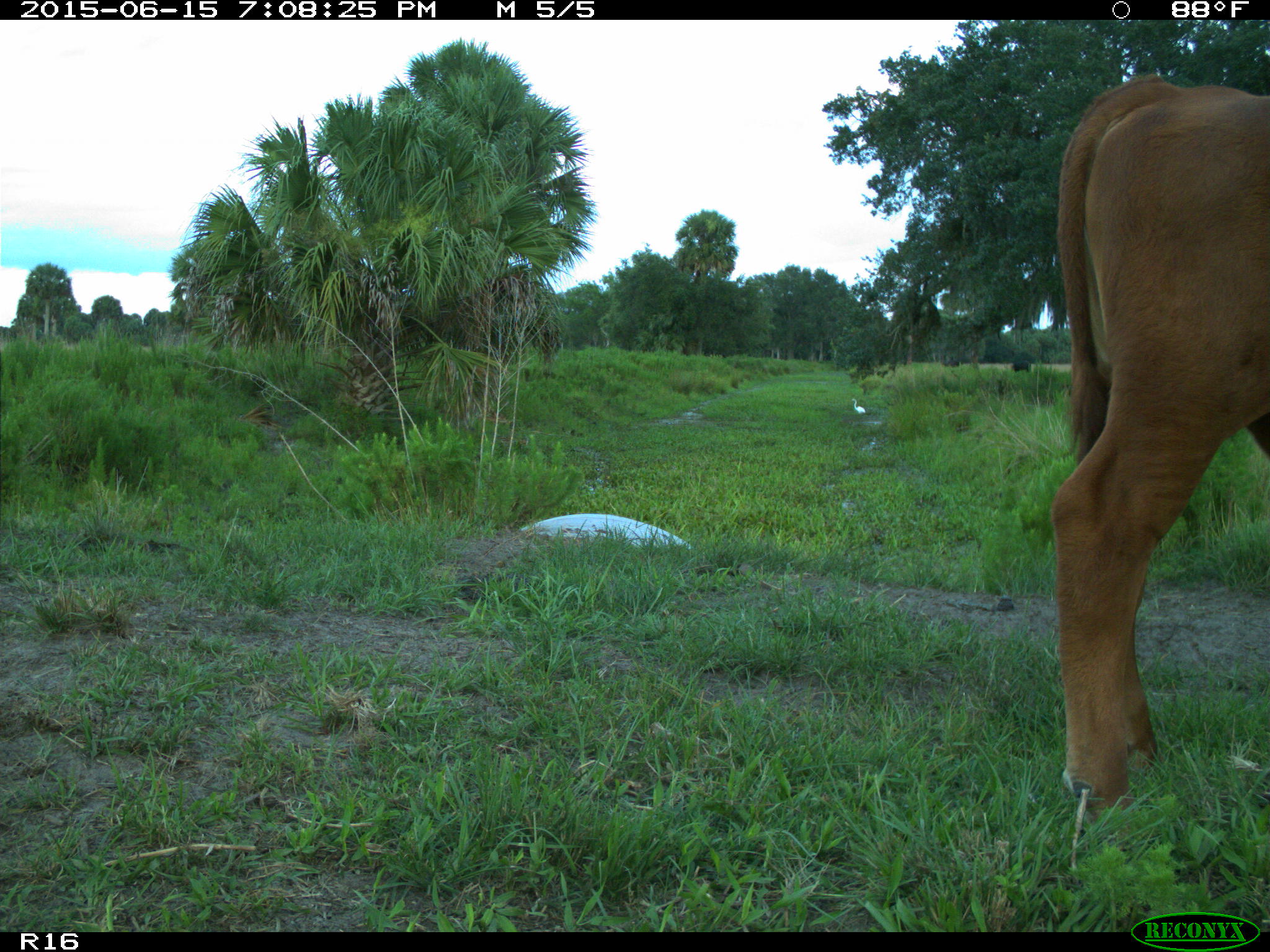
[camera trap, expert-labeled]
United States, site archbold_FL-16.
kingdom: Animalia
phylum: Chordata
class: Mammalia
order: Artiodactyla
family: Bovidae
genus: Bos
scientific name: Bos taurus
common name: domestic cow